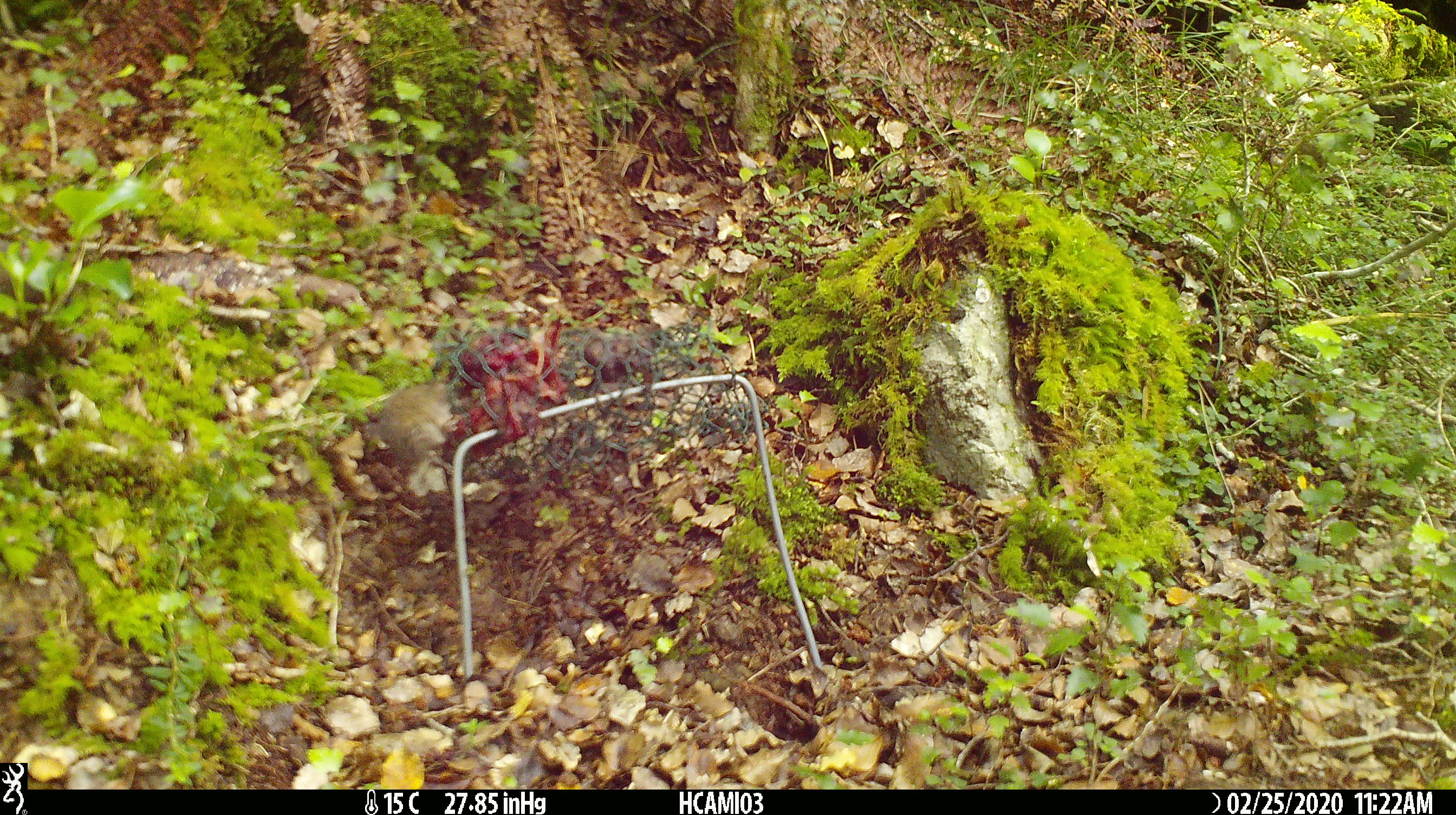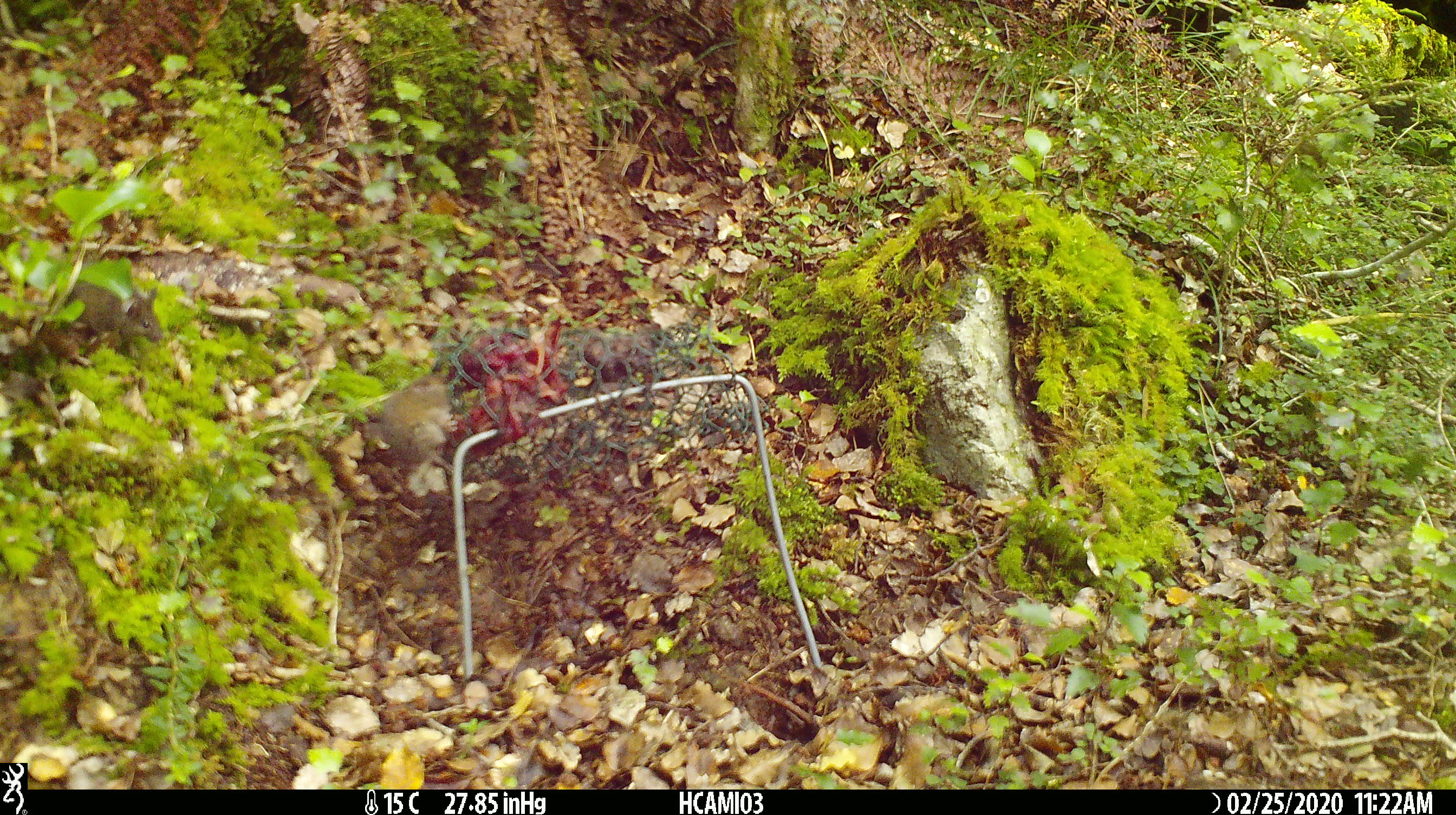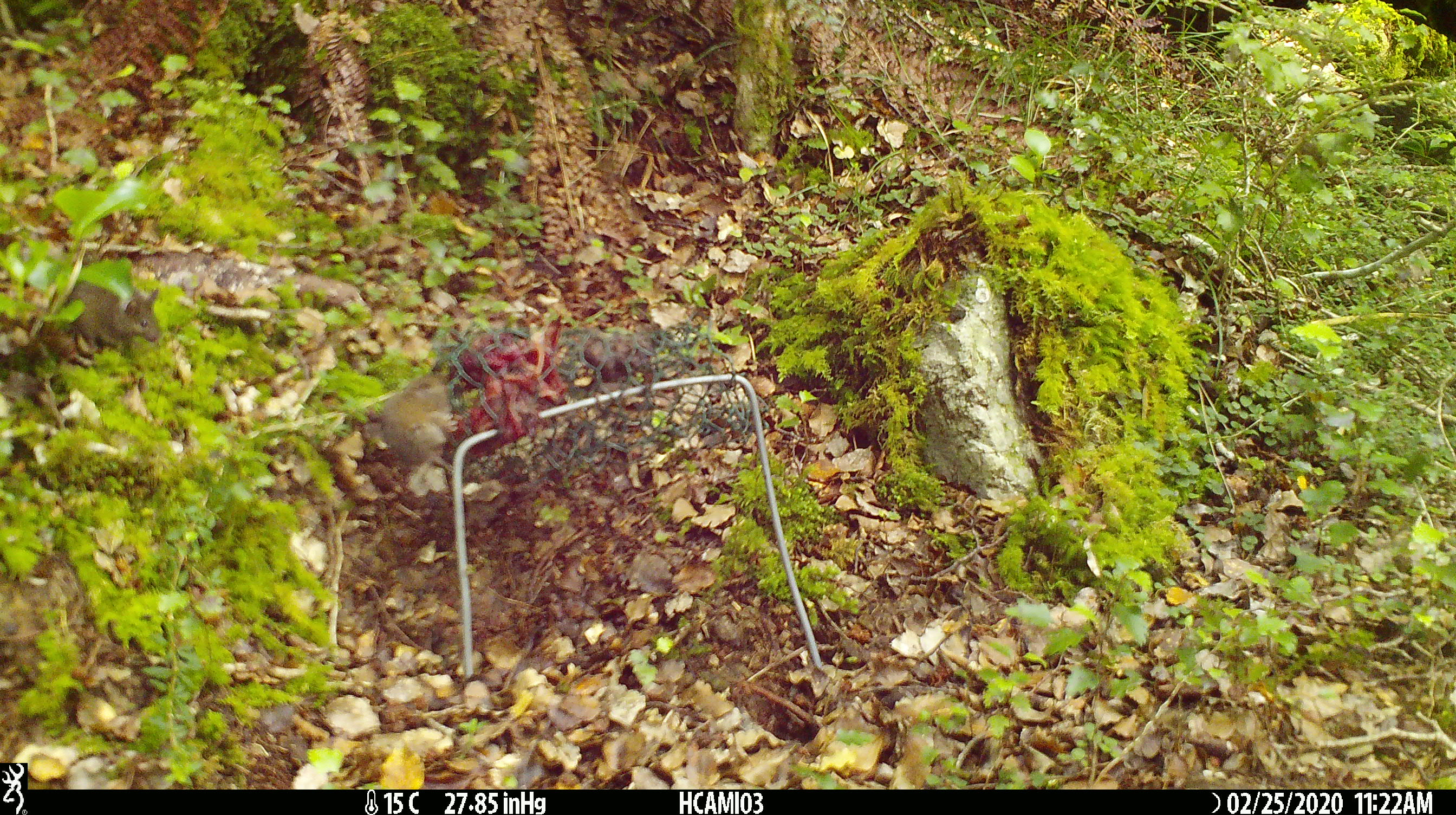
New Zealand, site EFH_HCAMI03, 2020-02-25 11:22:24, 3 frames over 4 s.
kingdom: Animalia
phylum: Chordata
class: Mammalia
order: Rodentia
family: Muridae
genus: Mus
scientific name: Mus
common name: mouse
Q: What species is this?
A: Mouse (Mus).